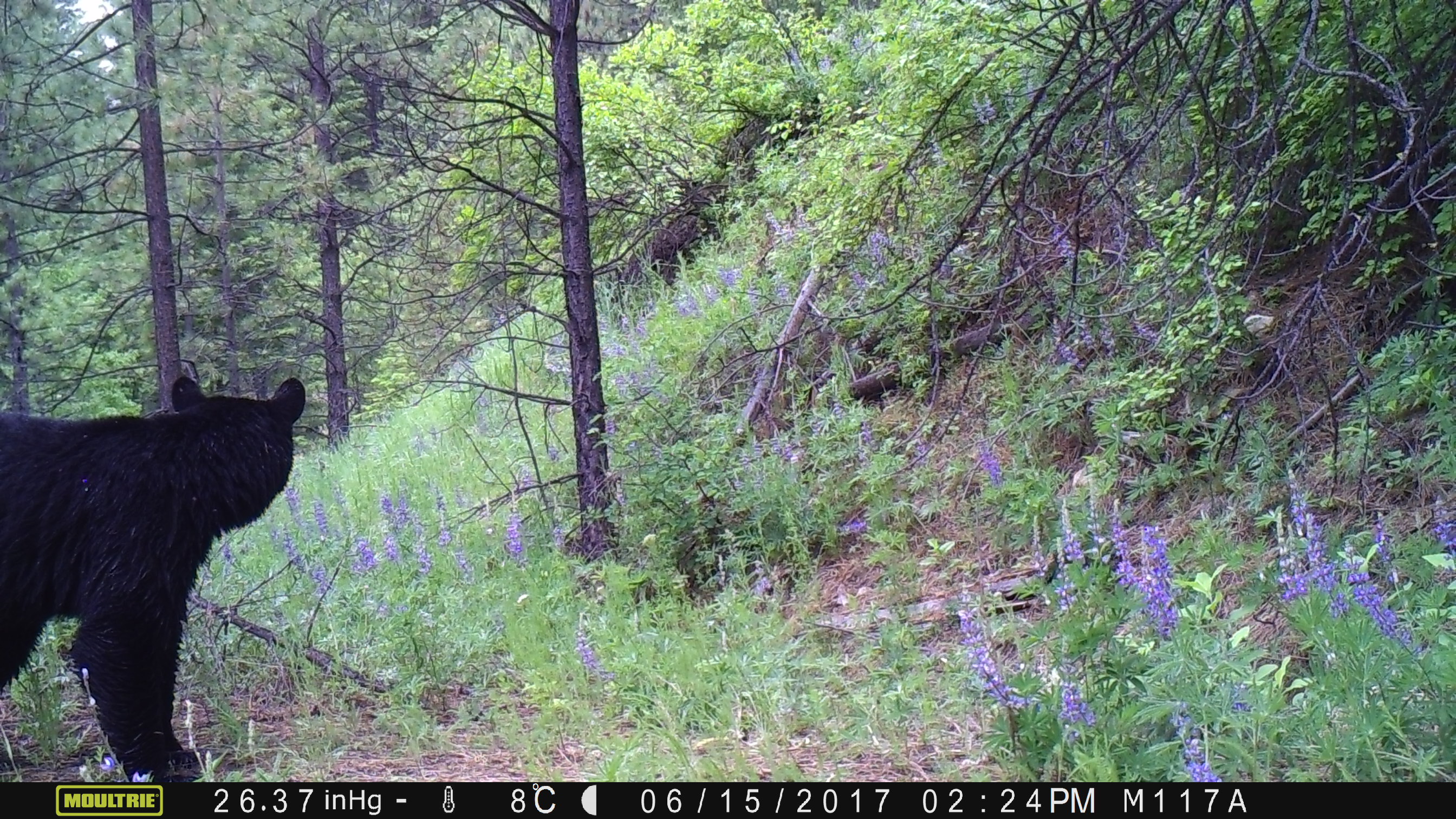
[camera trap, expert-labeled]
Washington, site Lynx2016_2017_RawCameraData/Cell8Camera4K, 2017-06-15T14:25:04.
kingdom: Animalia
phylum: Chordata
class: Mammalia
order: Carnivora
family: Ursidae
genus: Ursus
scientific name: Ursus americanus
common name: american black bear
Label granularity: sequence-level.